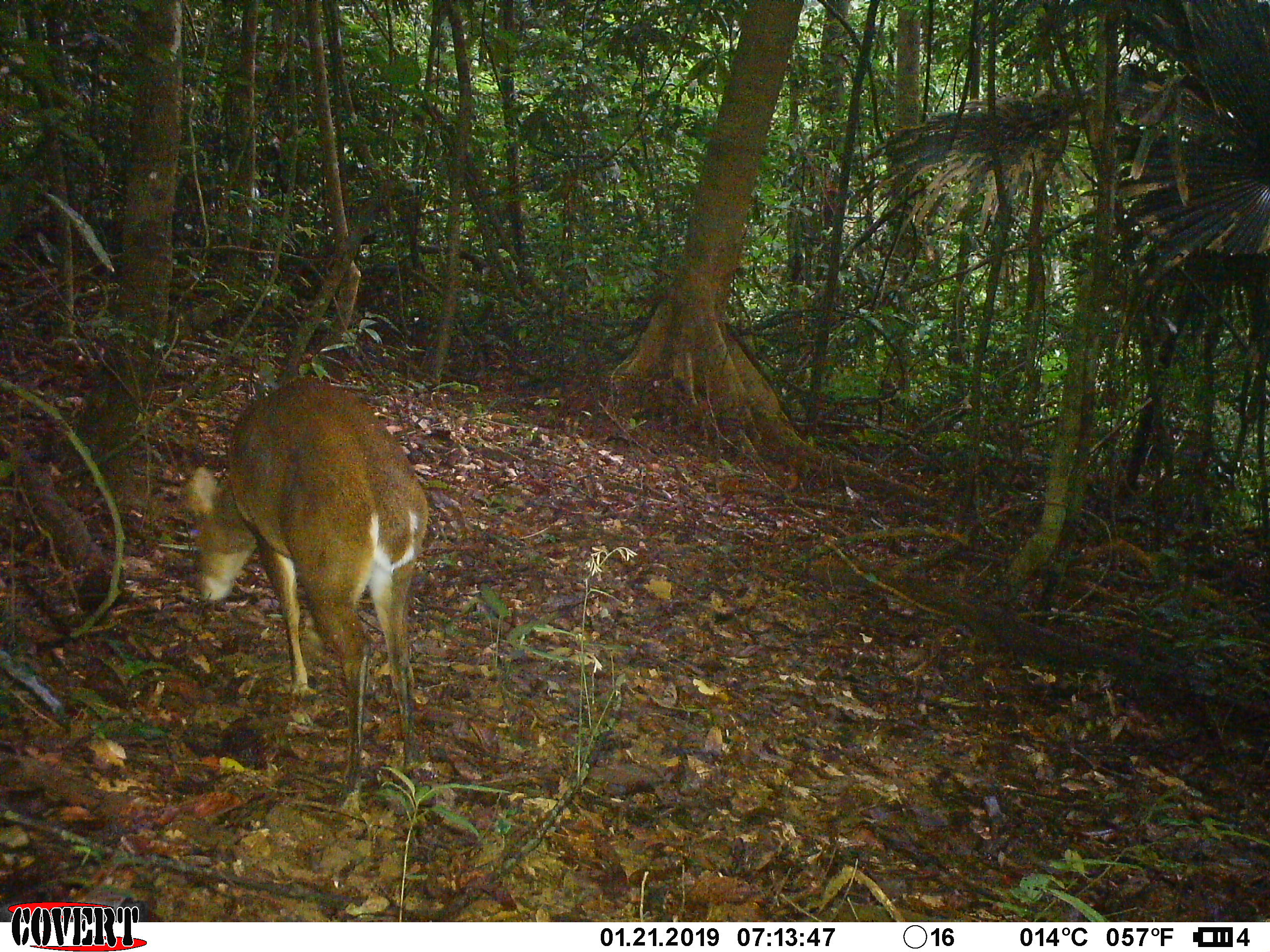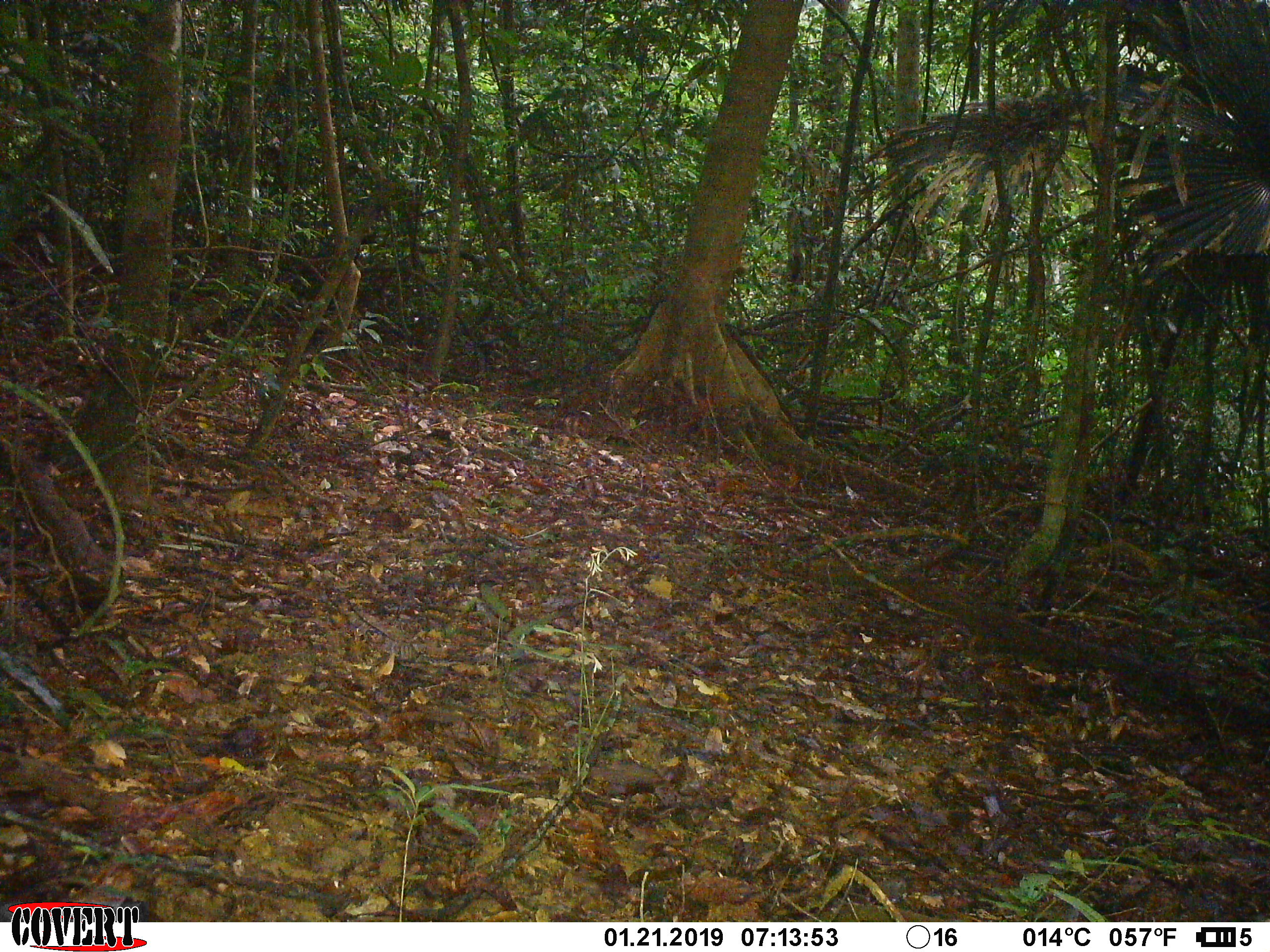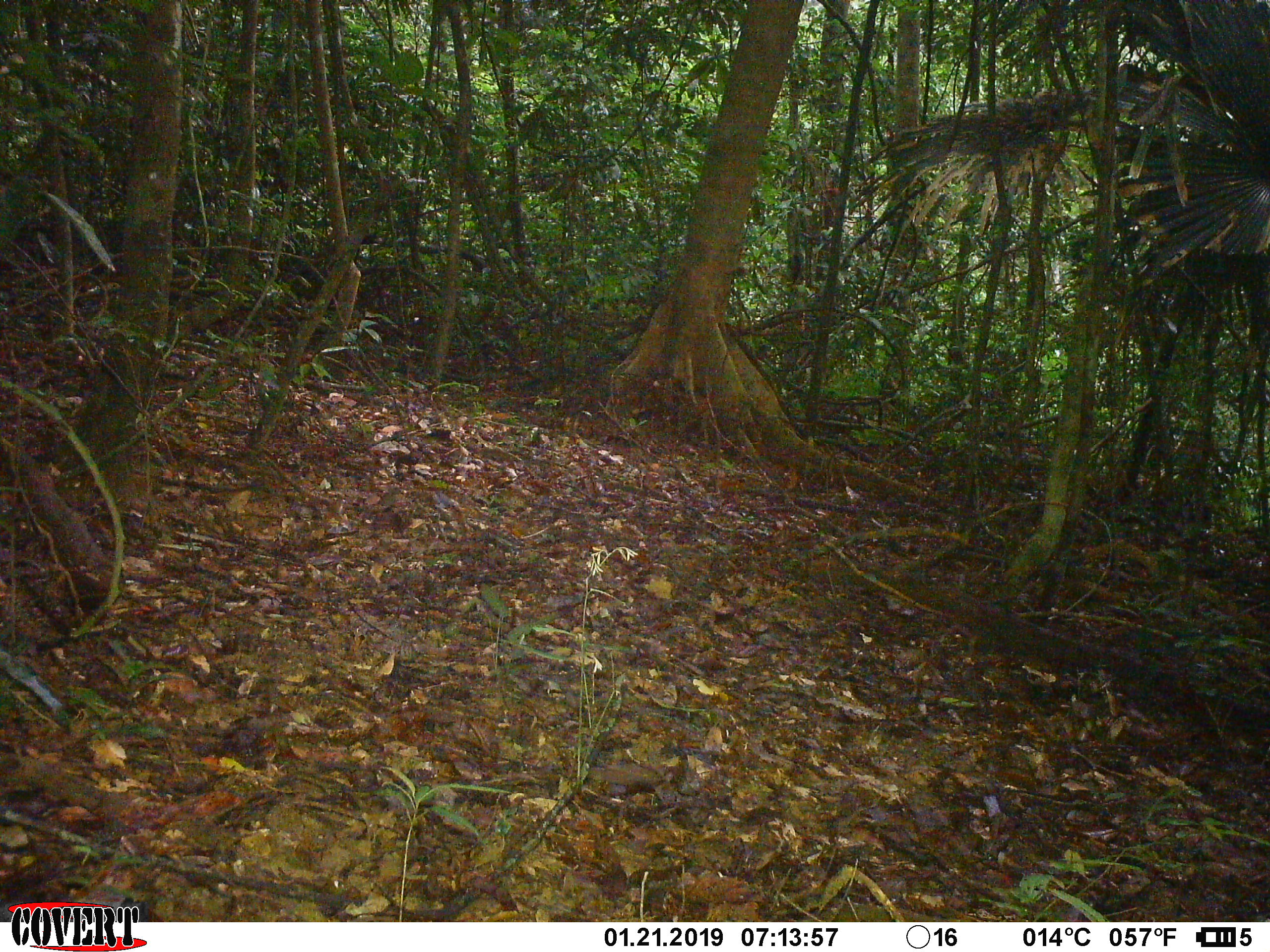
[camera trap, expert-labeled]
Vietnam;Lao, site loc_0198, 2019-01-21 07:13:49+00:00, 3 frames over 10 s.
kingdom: Animalia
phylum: Chordata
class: Mammalia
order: Artiodactyla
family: Cervidae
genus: Muntiacus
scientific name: Muntiacus vuquangensis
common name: large-antlered muntjac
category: large antlered muntjac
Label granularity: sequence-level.